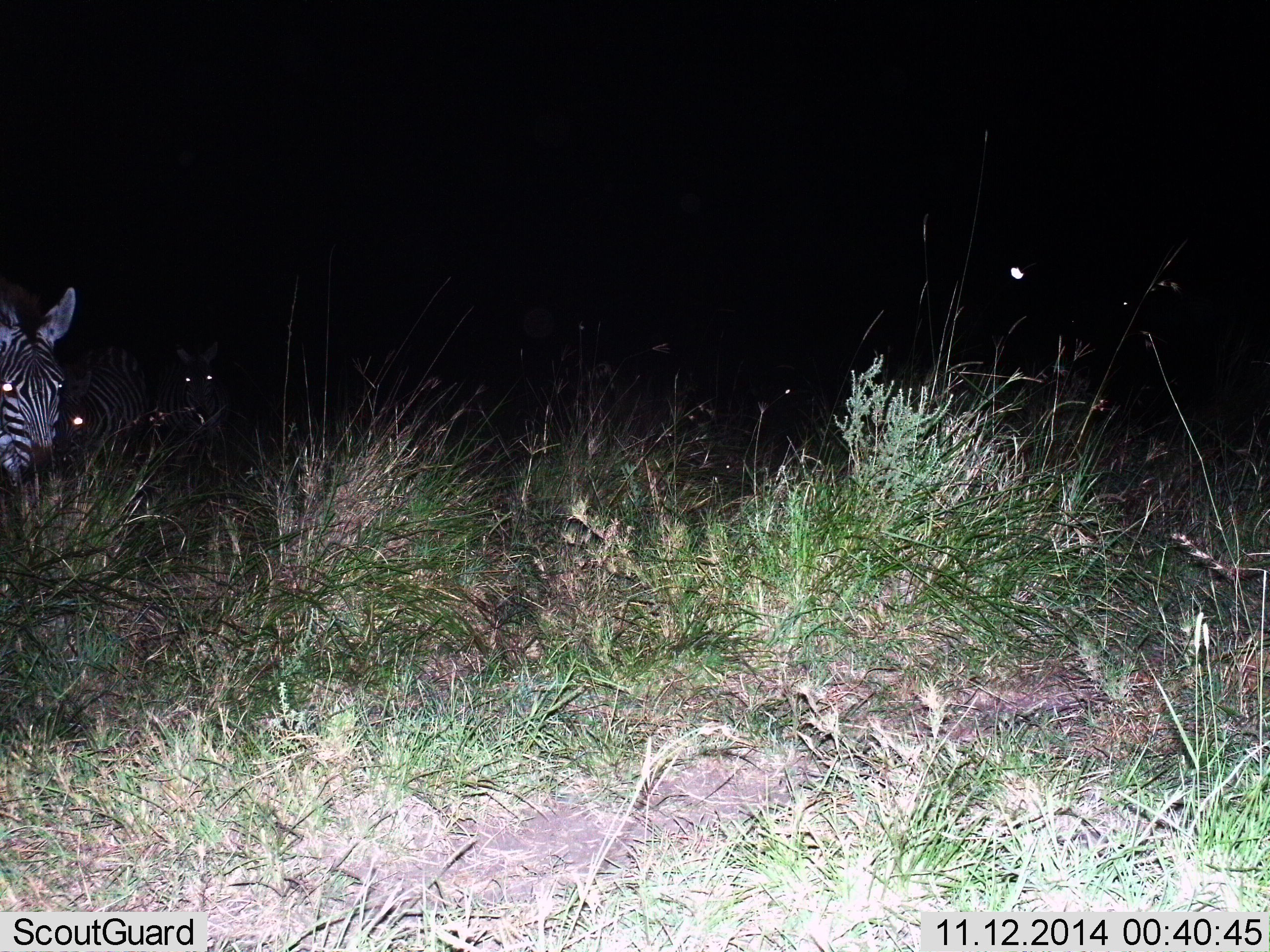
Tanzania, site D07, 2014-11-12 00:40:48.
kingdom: Animalia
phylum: Chordata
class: Mammalia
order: Perissodactyla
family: Equidae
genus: Equus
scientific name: Equus quagga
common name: plains zebra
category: zebra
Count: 3.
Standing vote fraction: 70%.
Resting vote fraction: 0%.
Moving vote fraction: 20%.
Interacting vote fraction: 0%.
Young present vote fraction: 0%.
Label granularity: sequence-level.